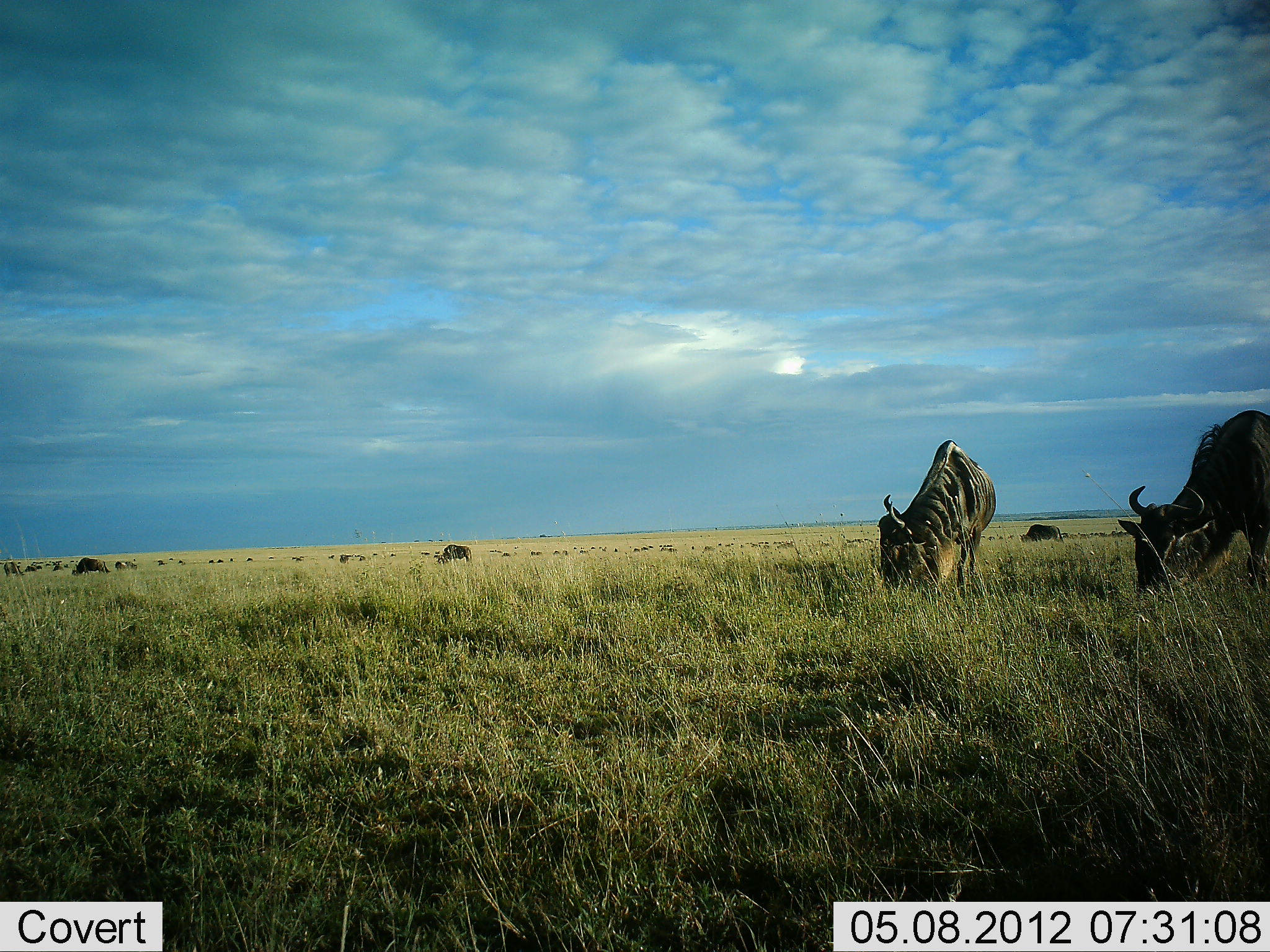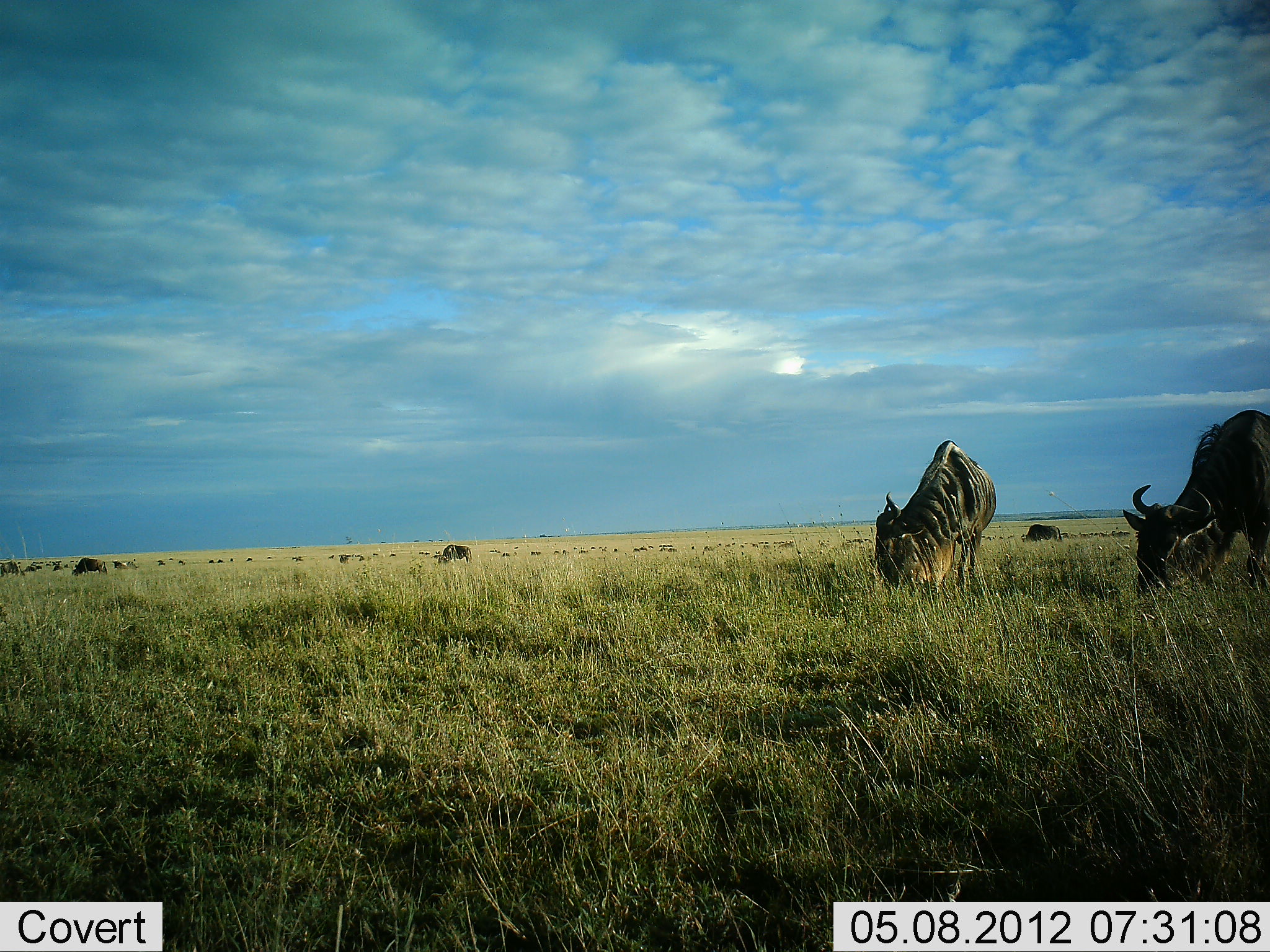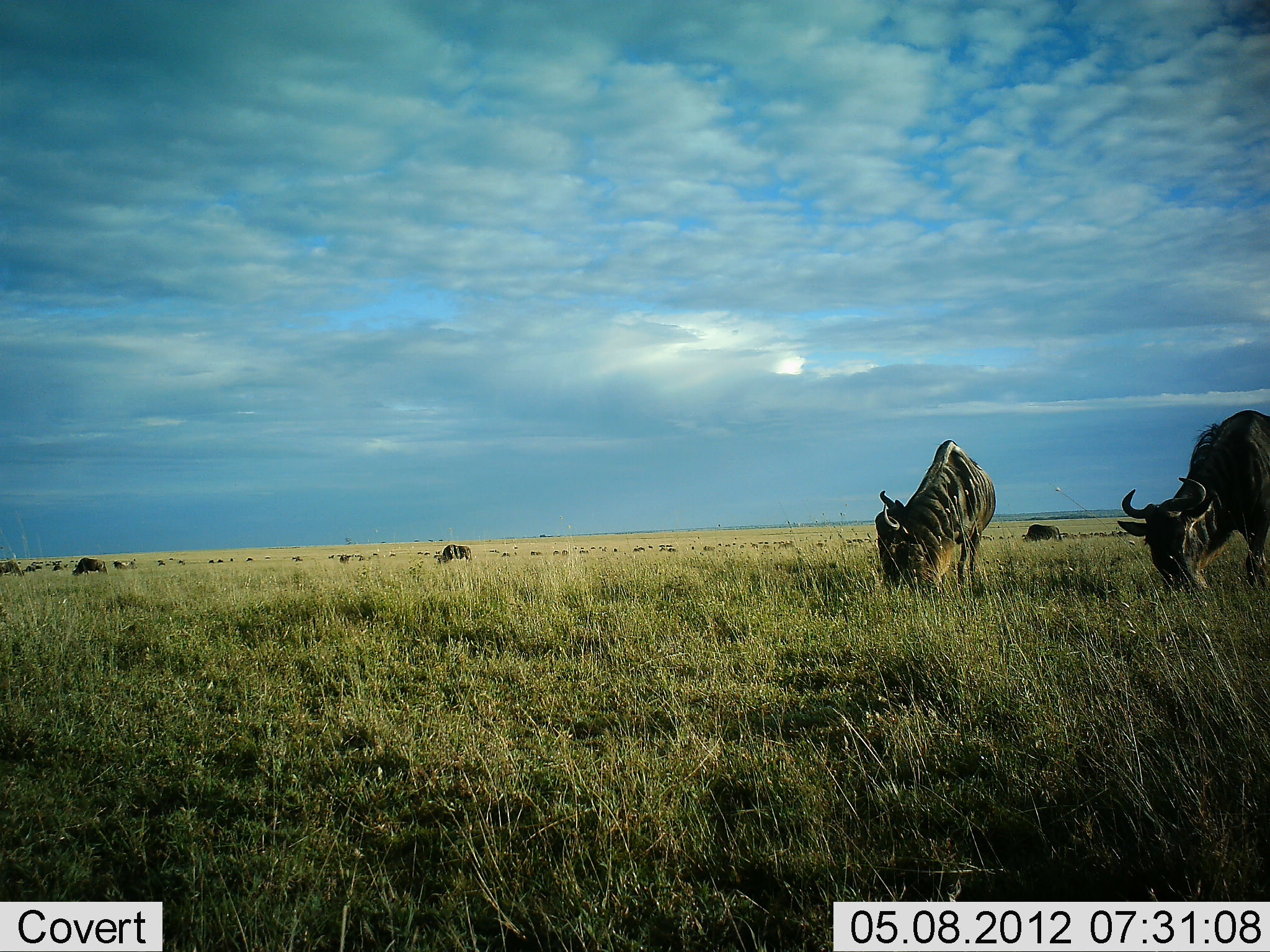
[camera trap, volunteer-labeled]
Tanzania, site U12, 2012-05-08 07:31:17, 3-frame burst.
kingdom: Animalia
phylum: Chordata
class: Mammalia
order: Artiodactyla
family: Bovidae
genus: Connochaetes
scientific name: Connochaetes taurinus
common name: blue wildebeest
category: wildebeest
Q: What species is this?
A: Wildebeest (blue wildebeest) (Connochaetes taurinus).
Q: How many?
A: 11-50.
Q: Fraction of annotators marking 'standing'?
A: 30%.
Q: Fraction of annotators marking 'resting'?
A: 0%.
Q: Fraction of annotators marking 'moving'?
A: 10%.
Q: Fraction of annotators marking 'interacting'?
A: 0%.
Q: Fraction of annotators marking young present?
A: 0%.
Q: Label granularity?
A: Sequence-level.